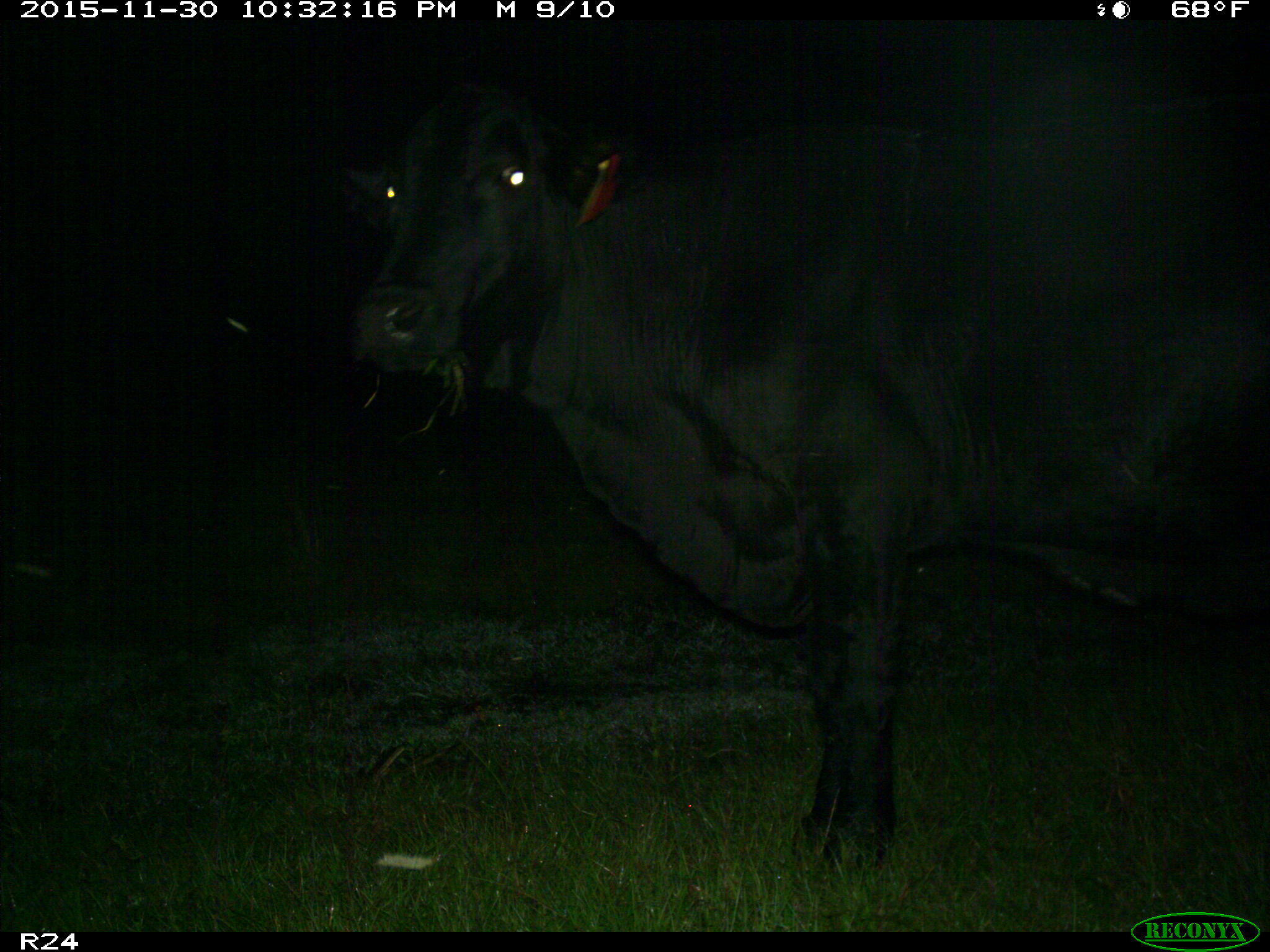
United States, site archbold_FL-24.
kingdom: Animalia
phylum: Chordata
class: Mammalia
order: Artiodactyla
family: Bovidae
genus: Bos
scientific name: Bos taurus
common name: domestic cow